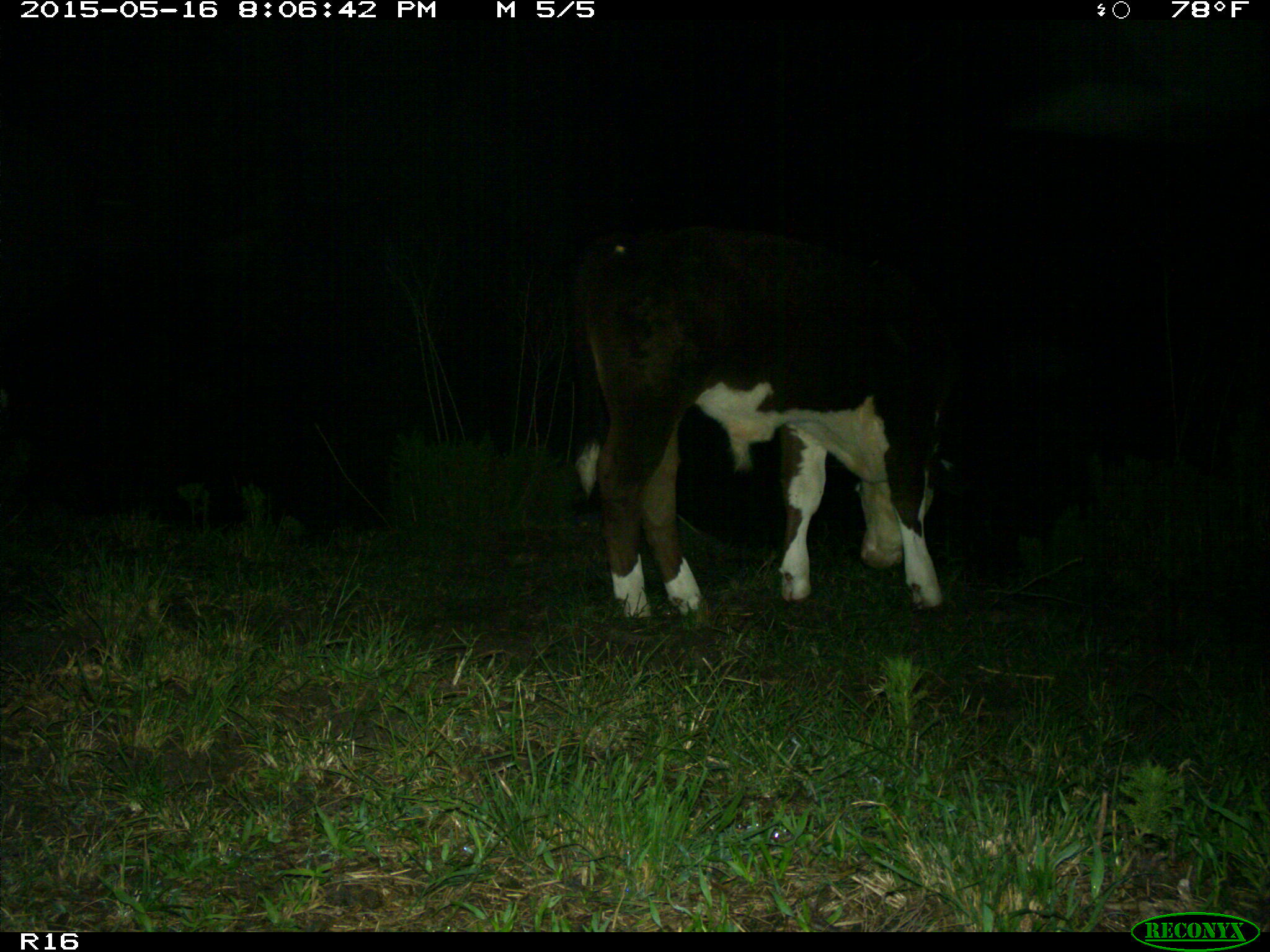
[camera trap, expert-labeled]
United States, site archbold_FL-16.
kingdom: Animalia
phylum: Chordata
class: Mammalia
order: Artiodactyla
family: Bovidae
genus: Bos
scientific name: Bos taurus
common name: domestic cow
Bos taurus (domestic cow).